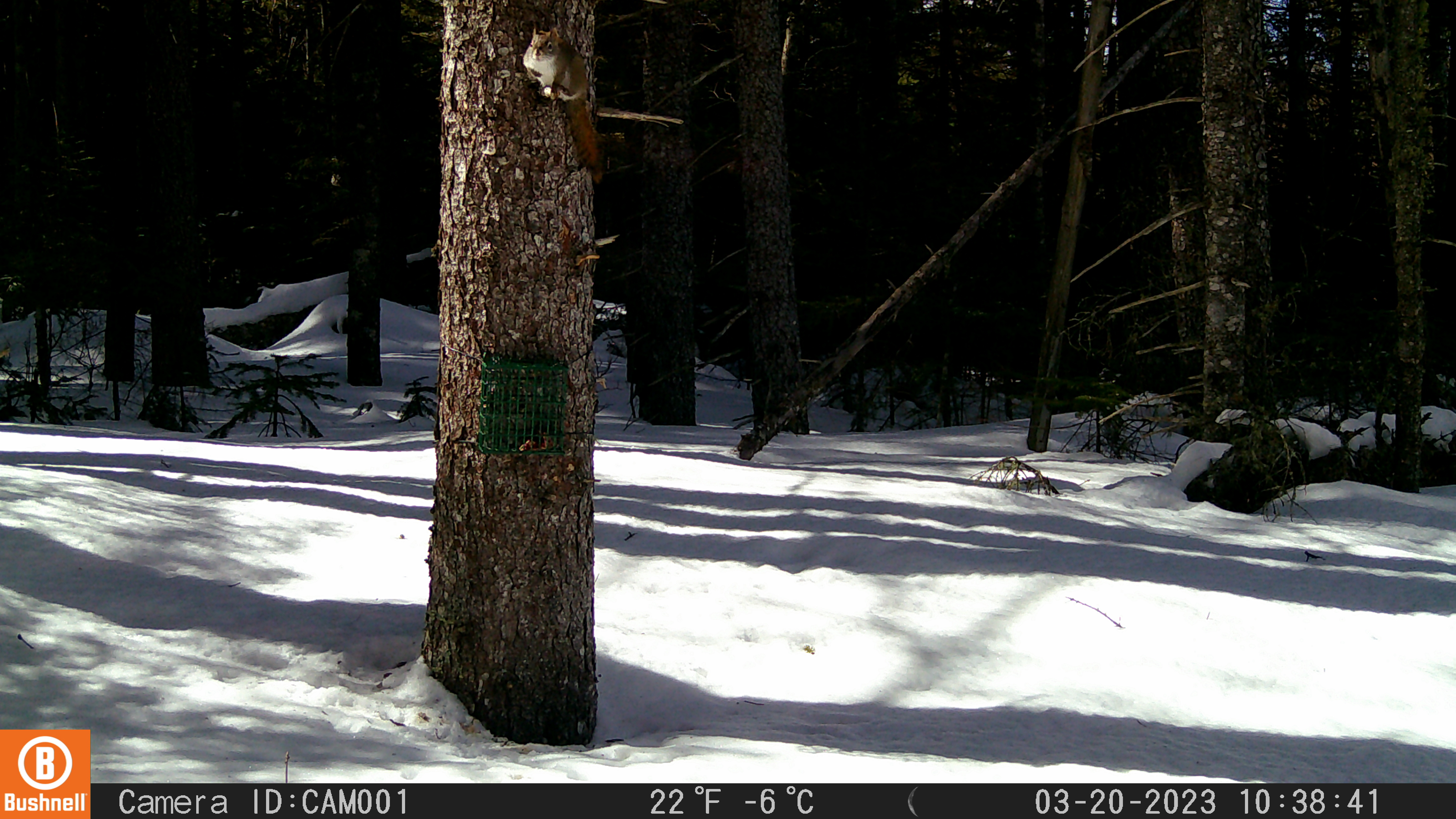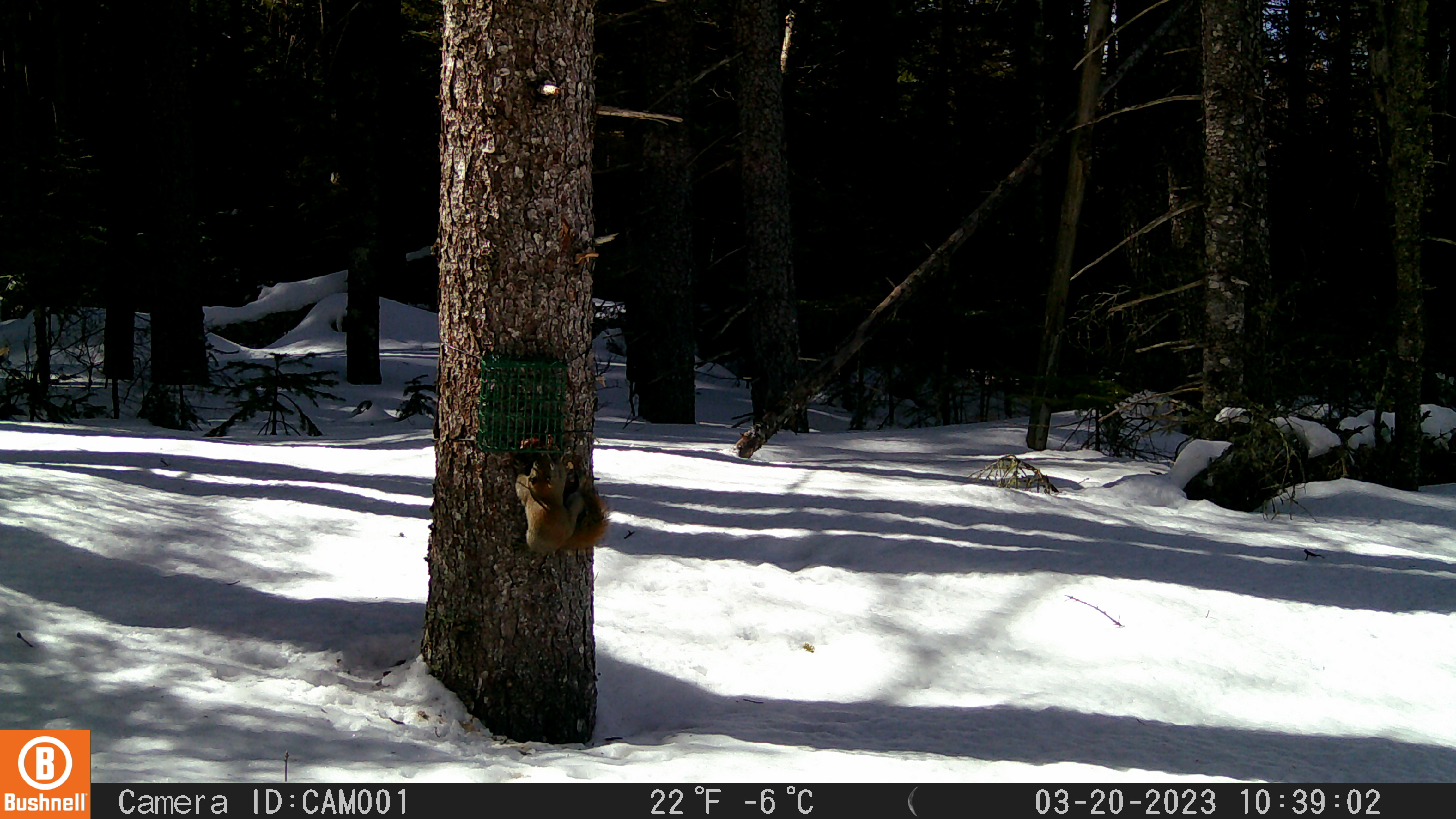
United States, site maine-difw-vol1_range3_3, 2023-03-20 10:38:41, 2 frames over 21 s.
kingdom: Animalia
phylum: Chordata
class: Mammalia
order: Rodentia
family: Sciuridae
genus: Tamiasciurus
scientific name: Tamiasciurus hudsonicus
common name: red squirrel